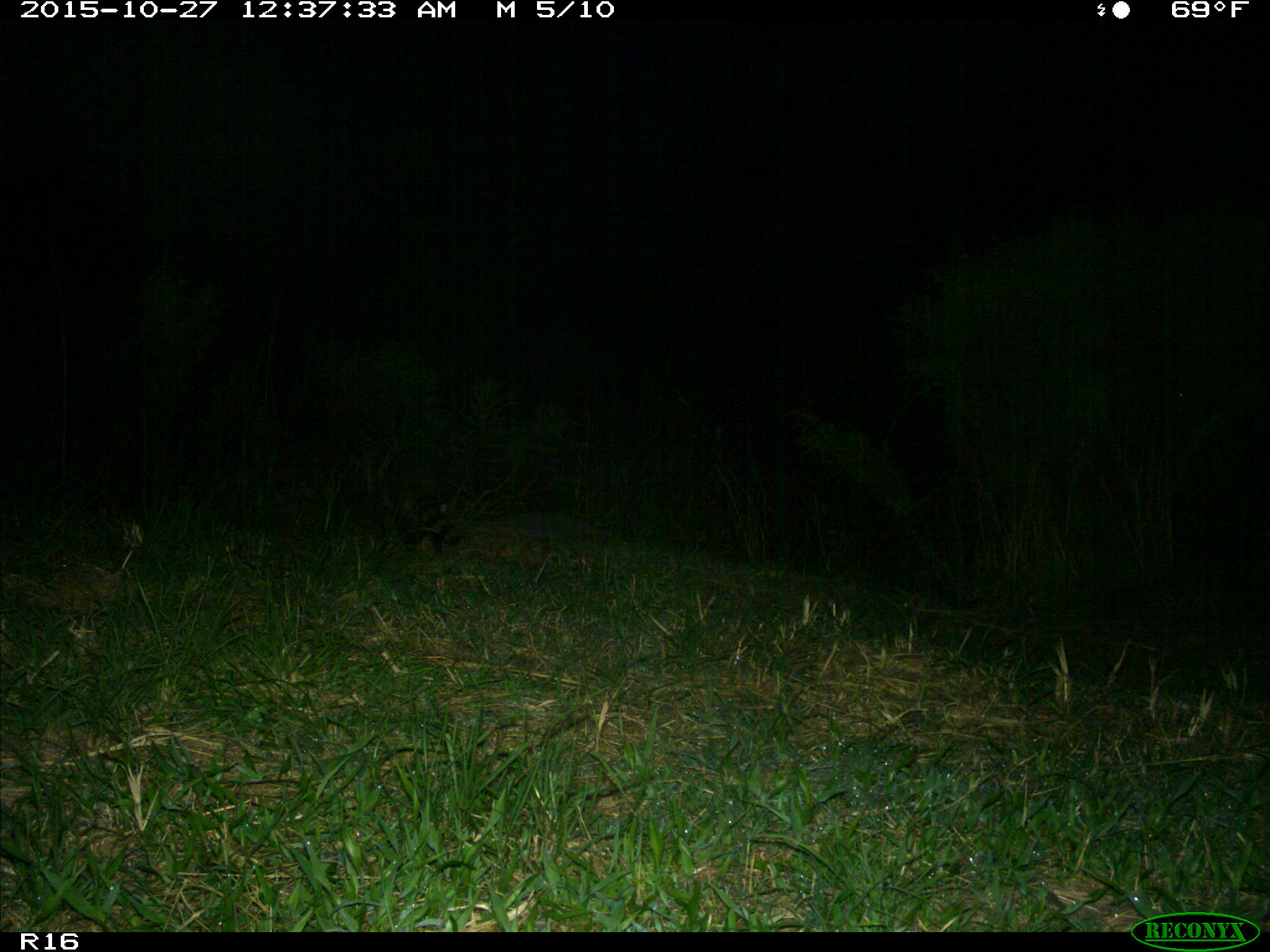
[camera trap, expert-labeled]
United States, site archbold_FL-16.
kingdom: Animalia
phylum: Chordata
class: Mammalia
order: Carnivora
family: Procyonidae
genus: Procyon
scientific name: Procyon lotor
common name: common raccoon